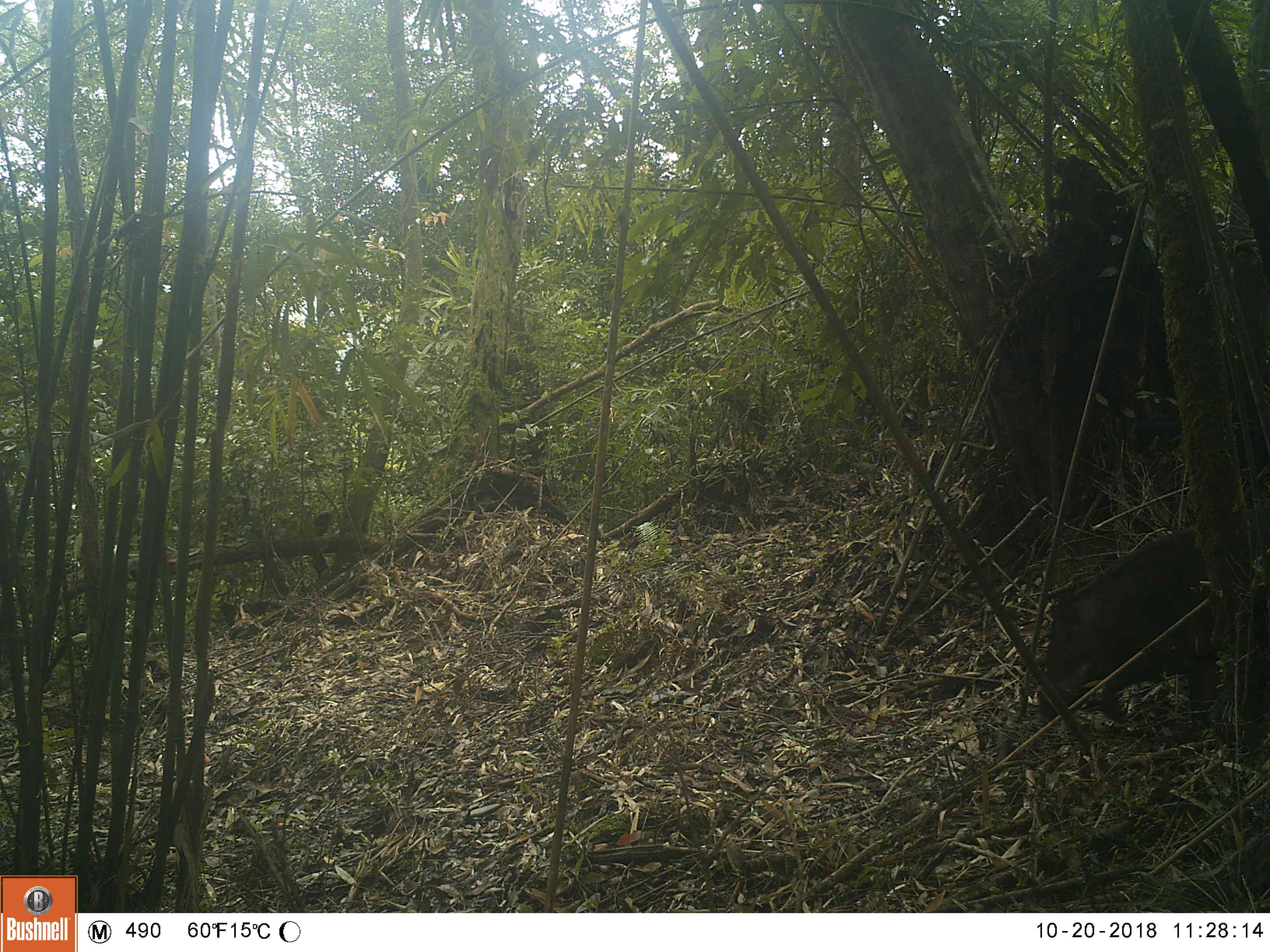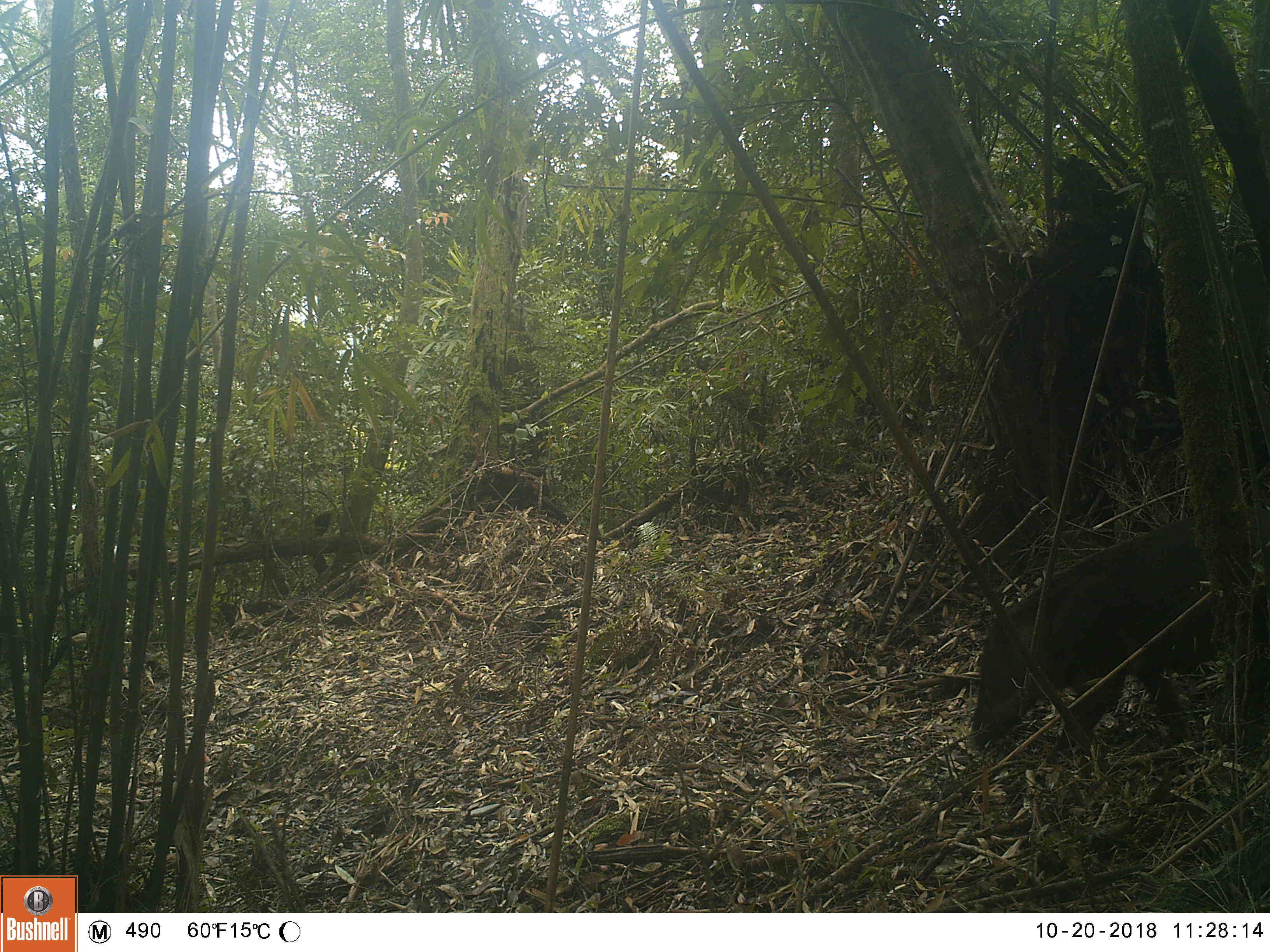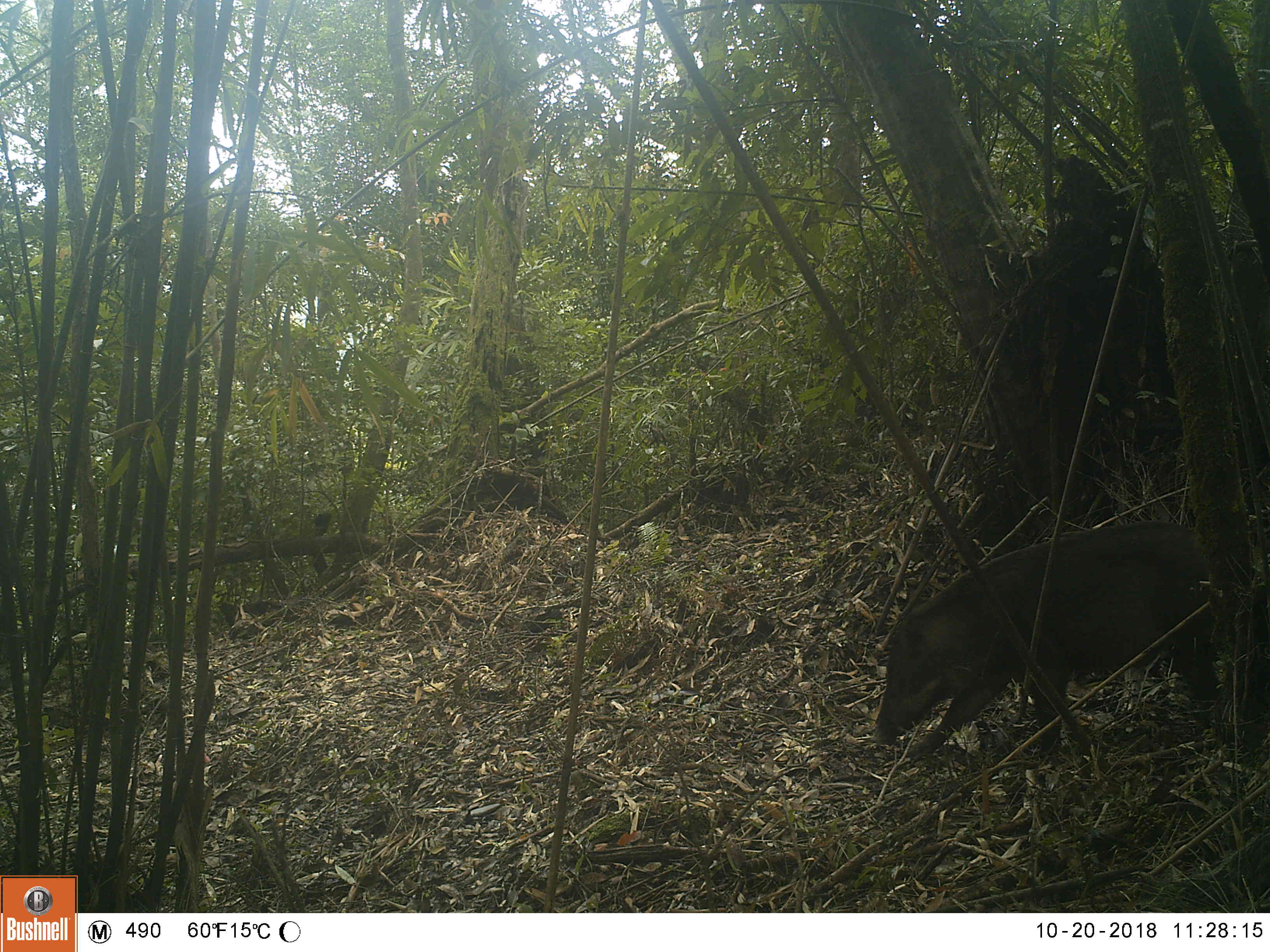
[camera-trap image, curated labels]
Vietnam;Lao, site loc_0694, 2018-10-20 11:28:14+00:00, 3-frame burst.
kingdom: Animalia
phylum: Chordata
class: Mammalia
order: Artiodactyla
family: Suidae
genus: Sus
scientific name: Sus scrofa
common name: eurasian wild pig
Eurasian wild pig (Sus scrofa). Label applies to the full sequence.